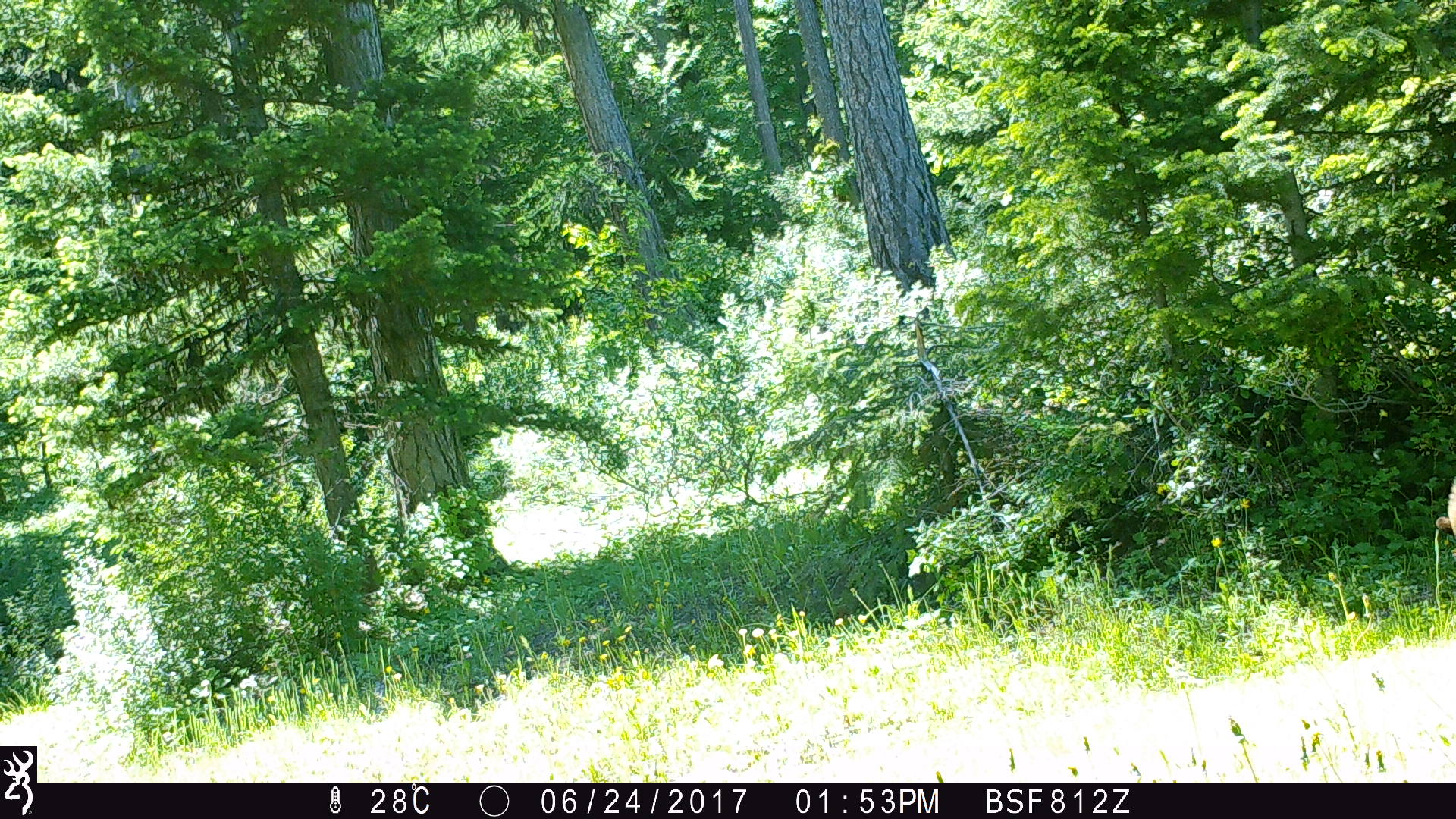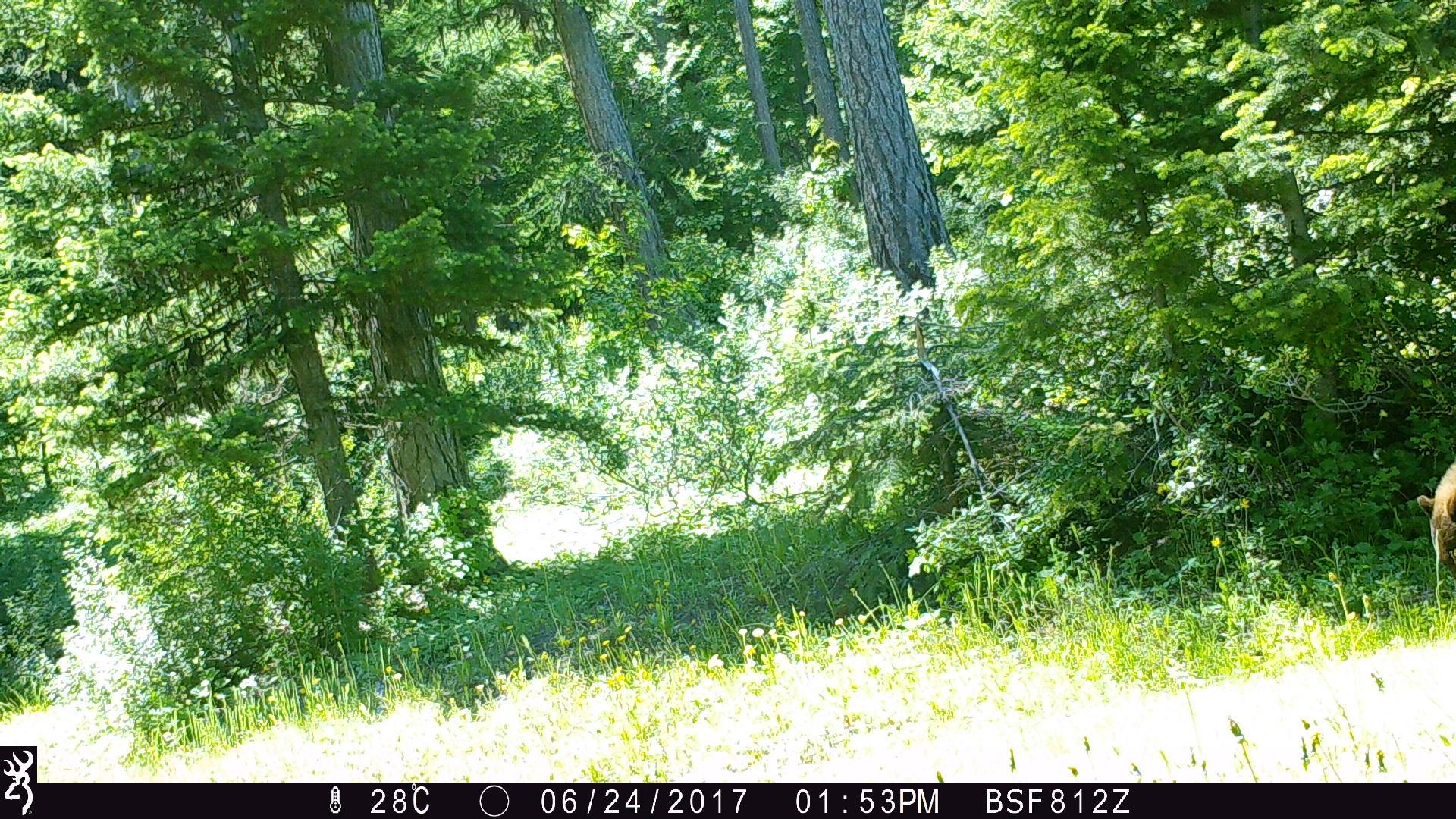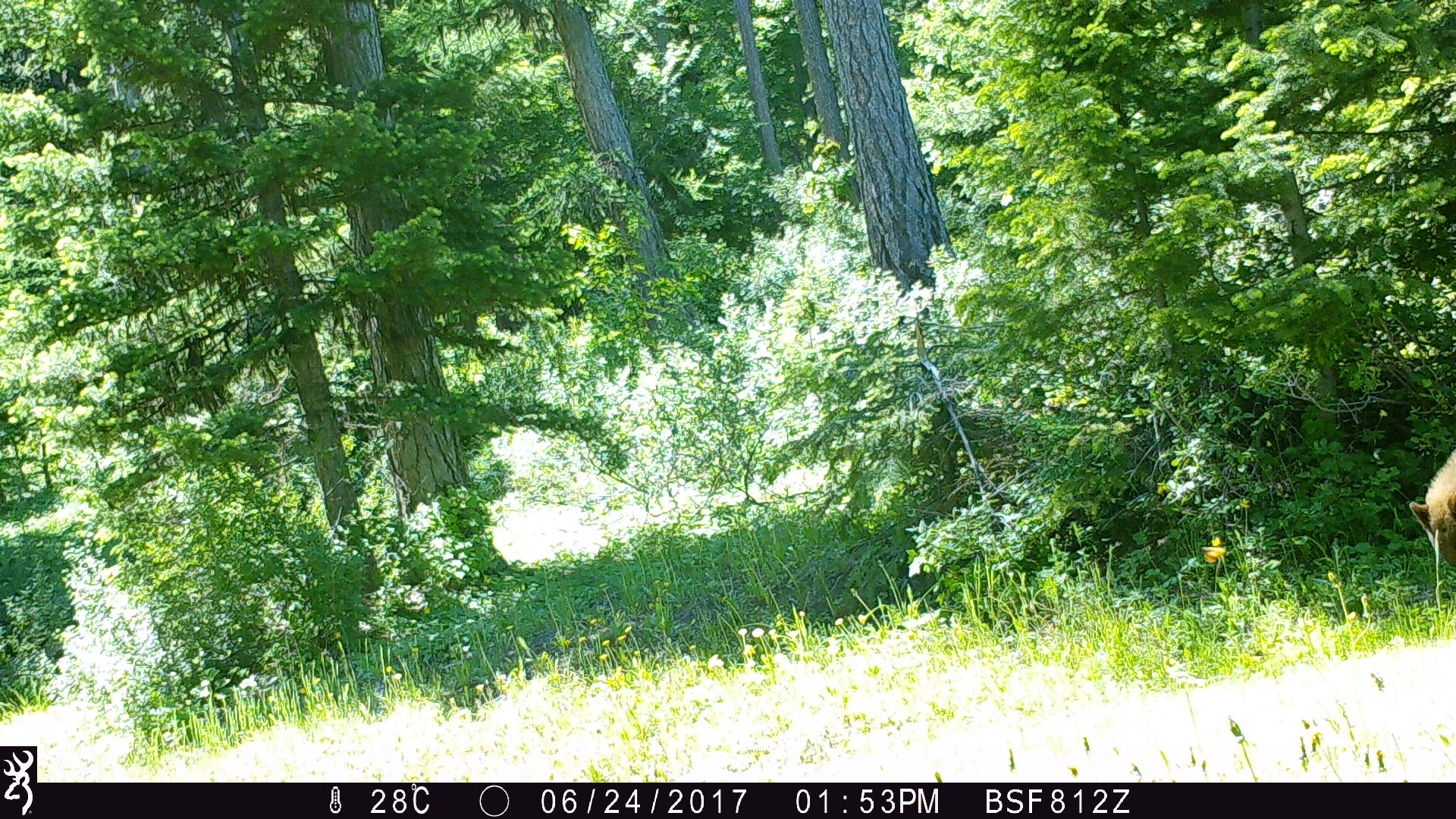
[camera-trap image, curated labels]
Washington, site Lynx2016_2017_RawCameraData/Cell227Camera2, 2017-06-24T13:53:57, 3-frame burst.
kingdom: Animalia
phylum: Chordata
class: Mammalia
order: Carnivora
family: Ursidae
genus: Ursus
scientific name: Ursus americanus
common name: american black bear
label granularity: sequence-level